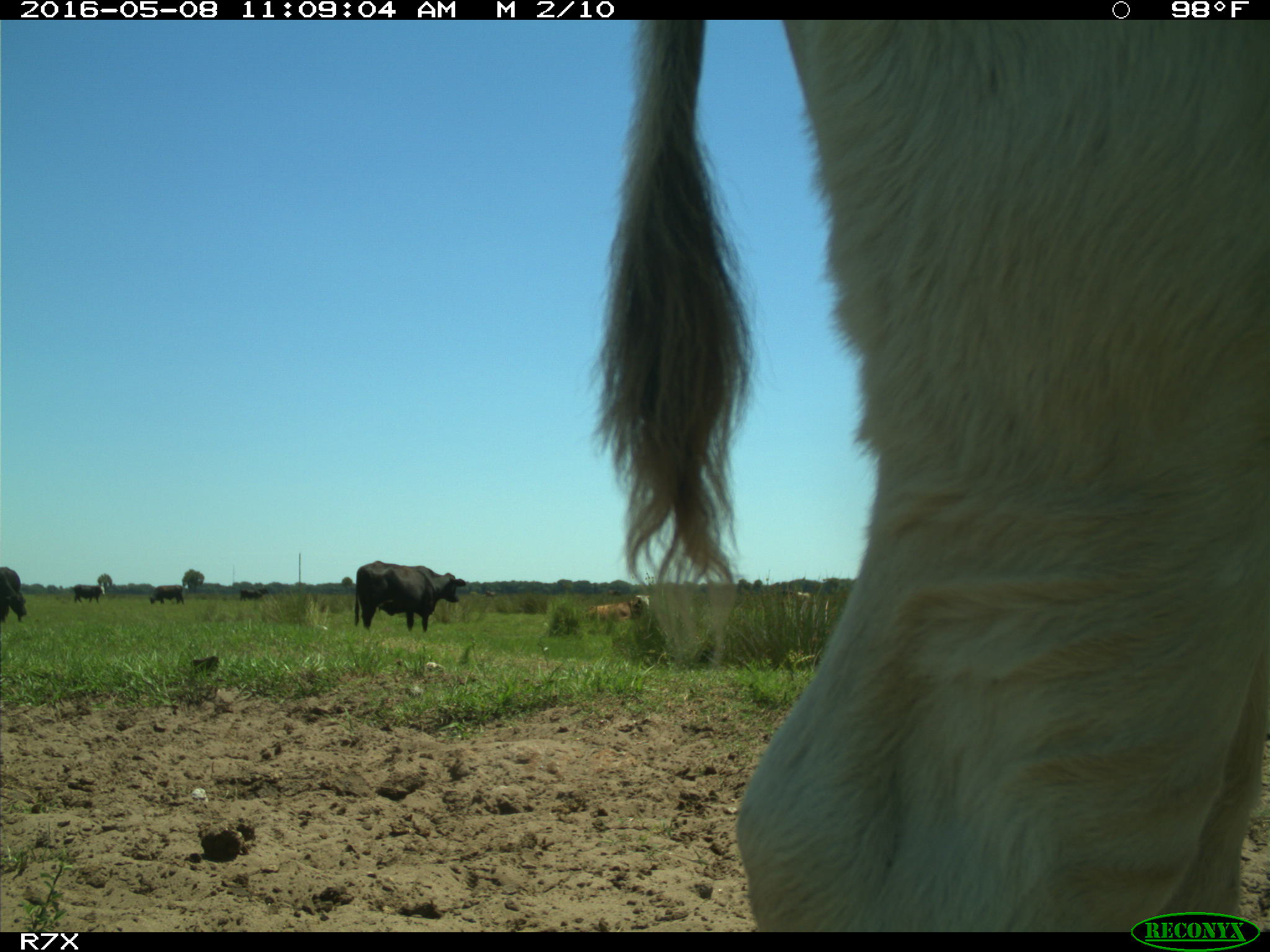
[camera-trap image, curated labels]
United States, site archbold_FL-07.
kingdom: Animalia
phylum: Chordata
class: Mammalia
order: Artiodactyla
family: Bovidae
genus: Bos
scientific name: Bos taurus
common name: domestic cow